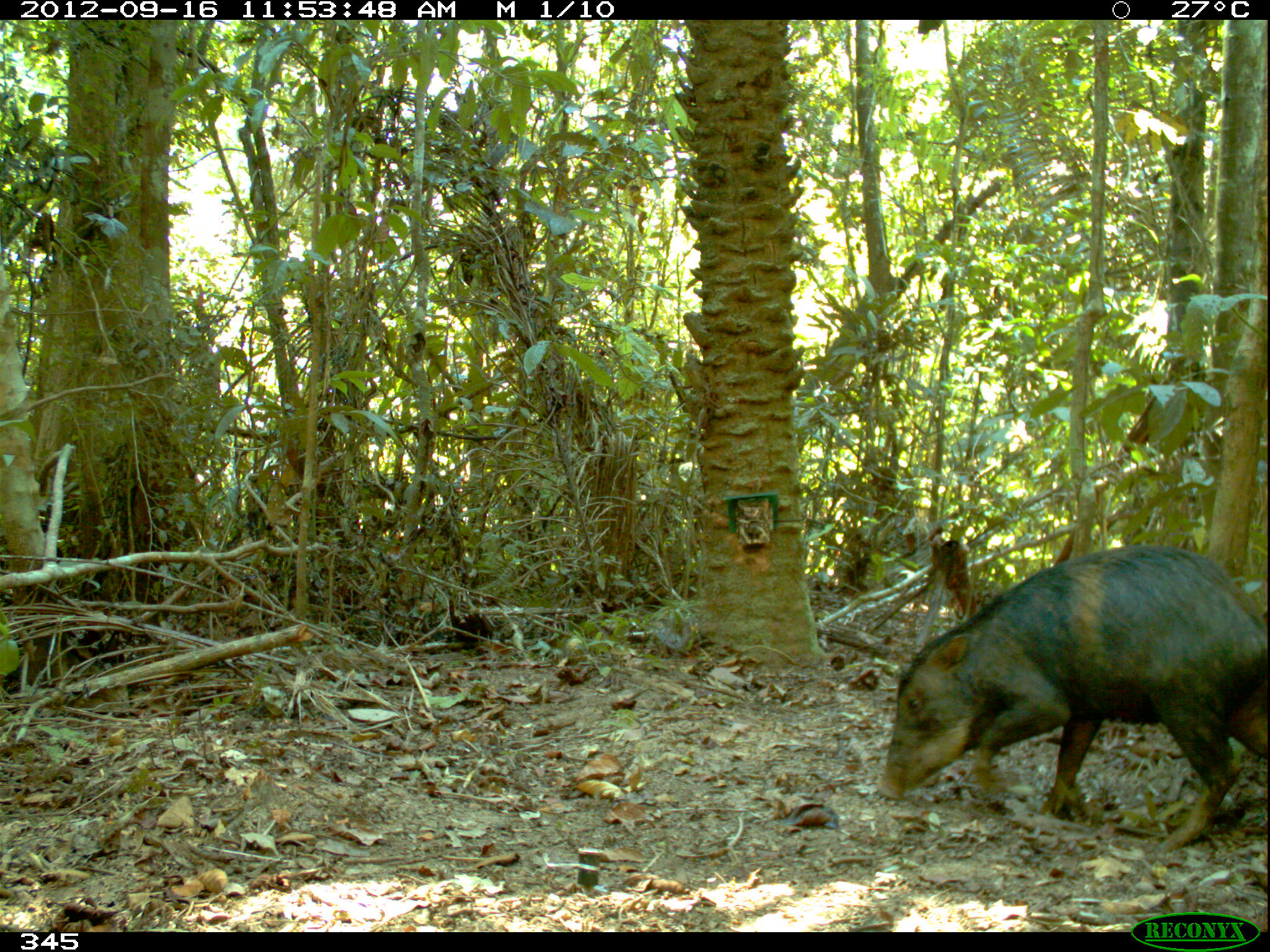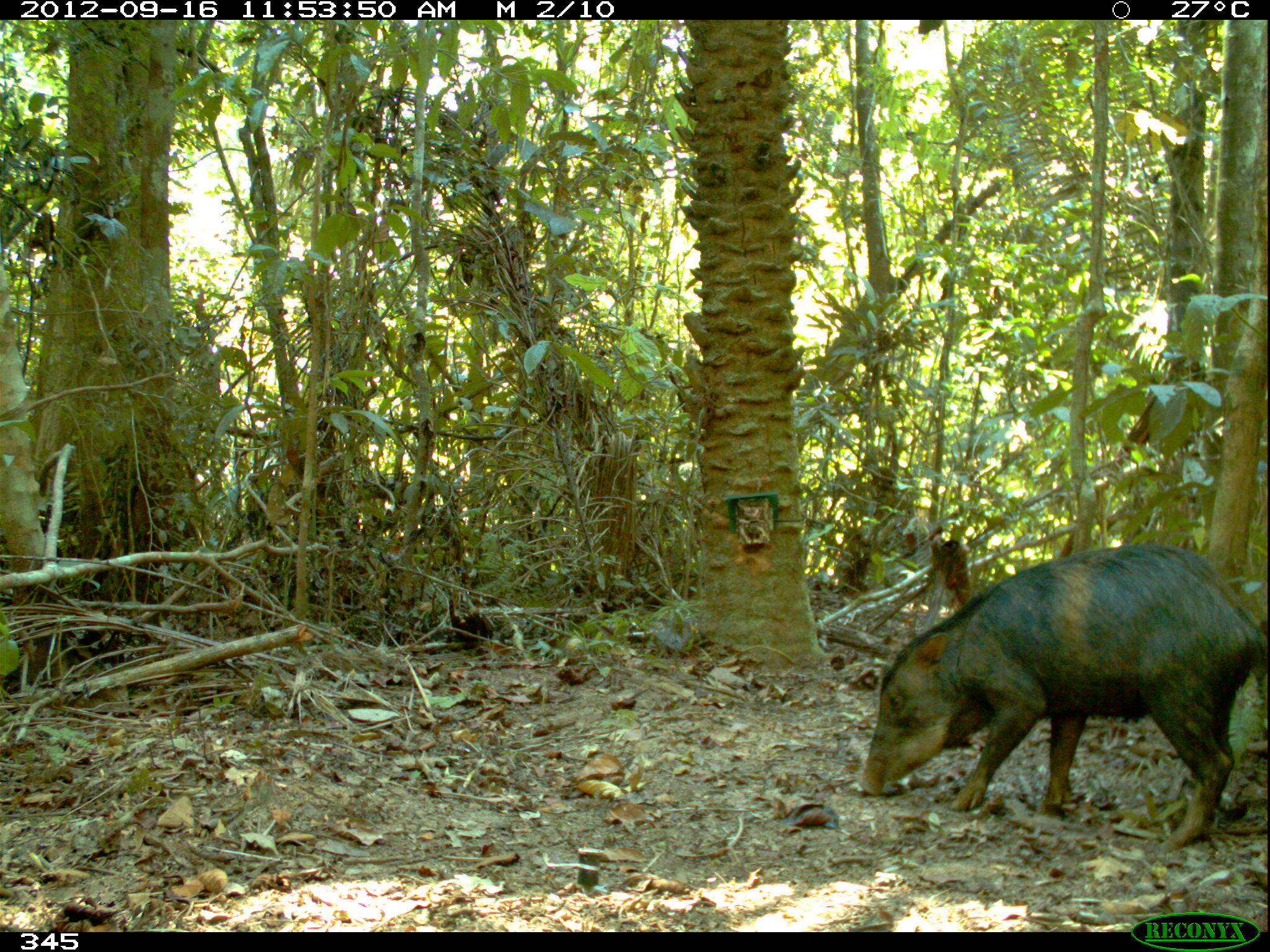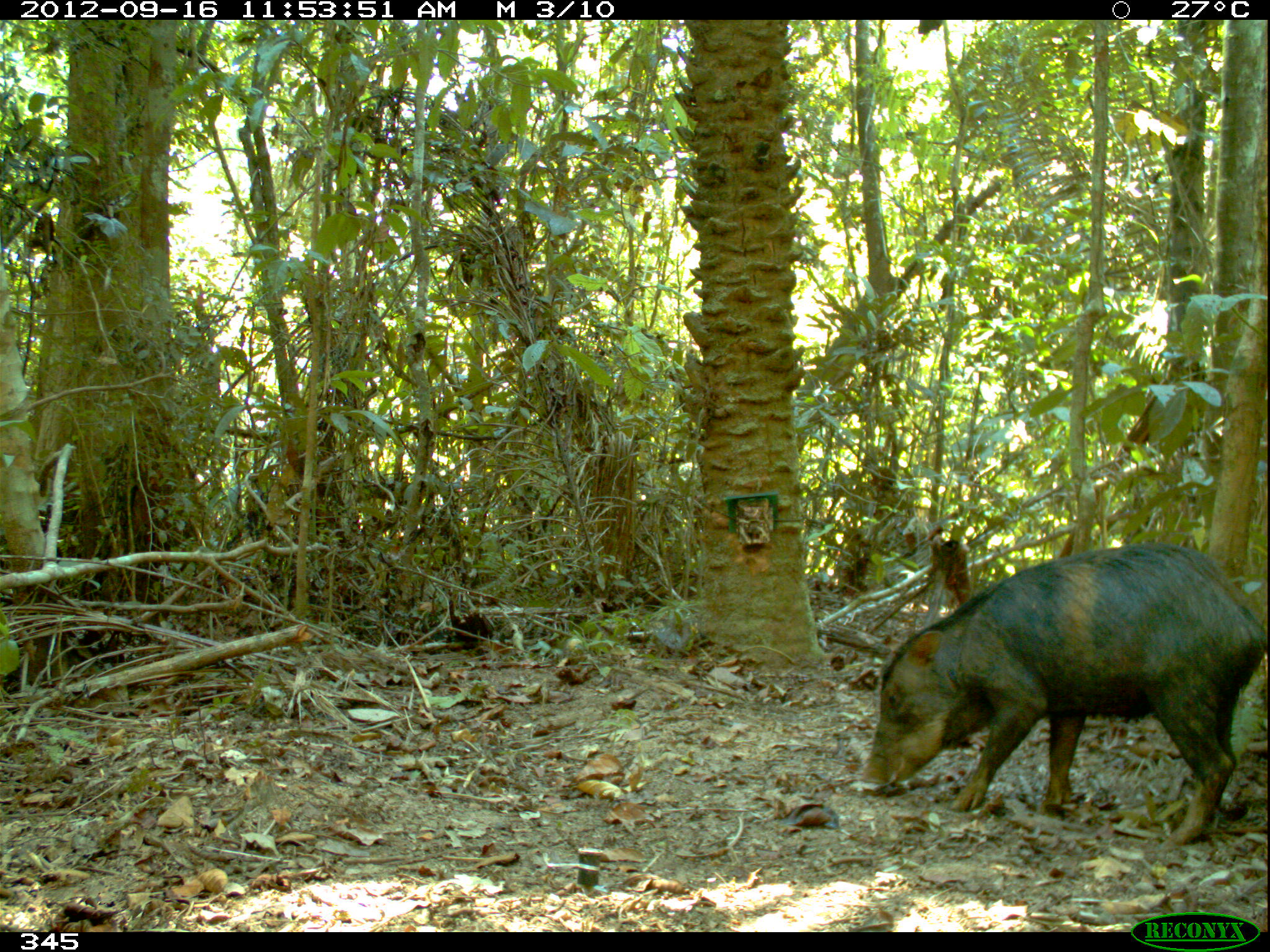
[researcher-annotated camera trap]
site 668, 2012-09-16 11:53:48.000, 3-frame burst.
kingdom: Animalia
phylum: Chordata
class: Mammalia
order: Artiodactyla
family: Tayassuidae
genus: Tayassu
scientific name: Tayassu pecari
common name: white-lipped peccary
Tayassu pecari (white-lipped peccary).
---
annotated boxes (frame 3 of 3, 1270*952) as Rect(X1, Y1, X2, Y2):
tayassu pecari: Rect(857, 538, 1267, 852)